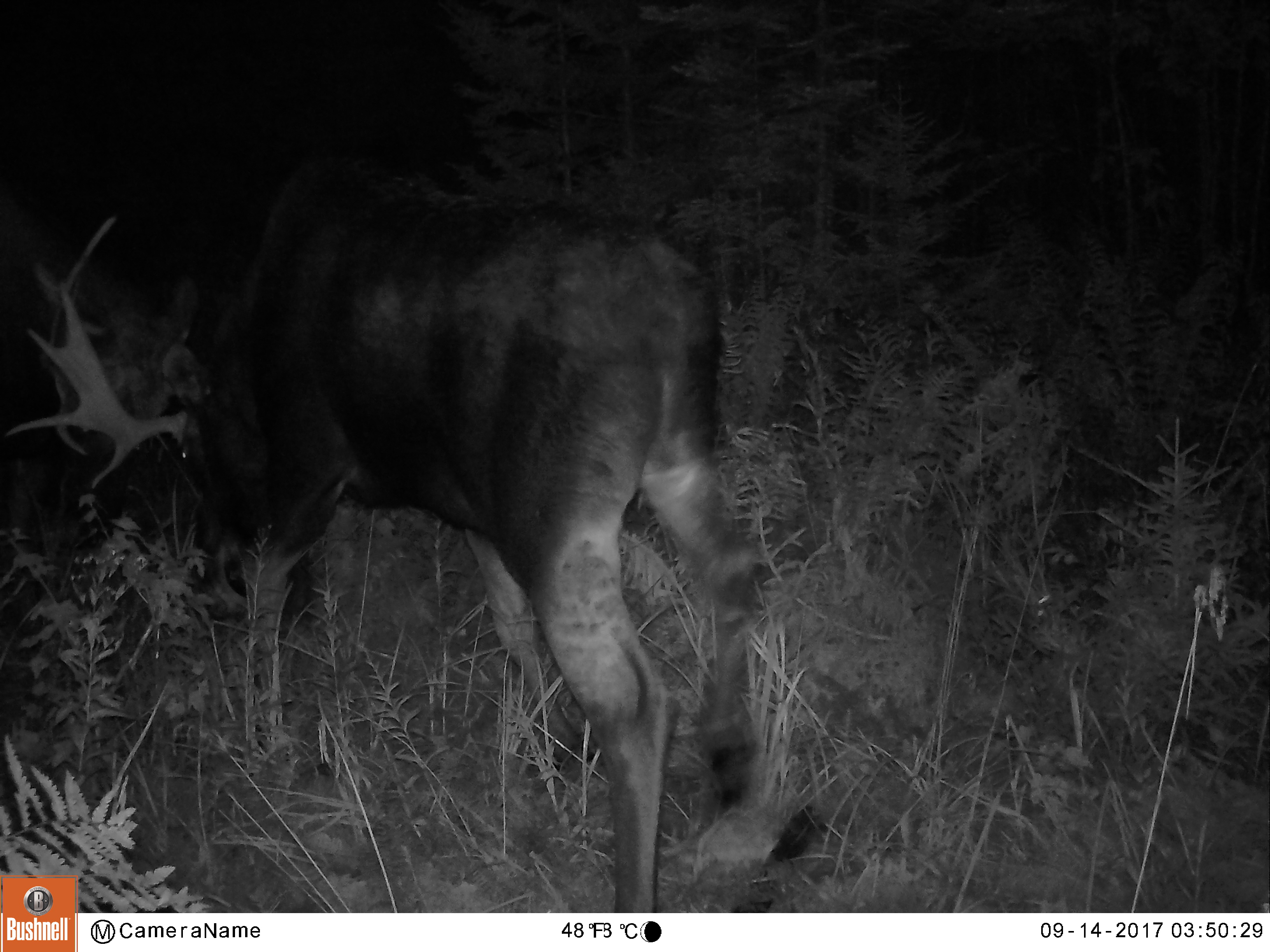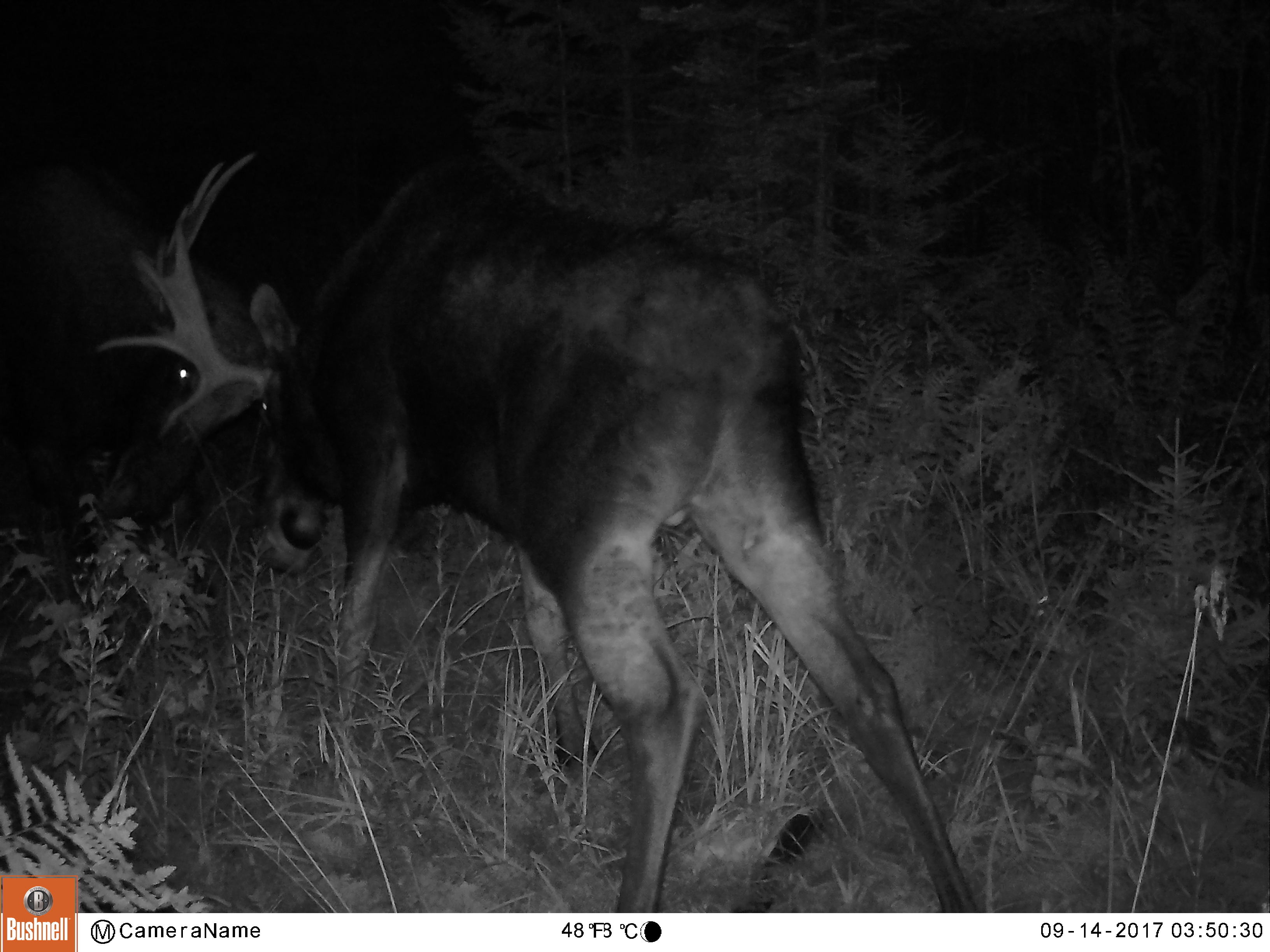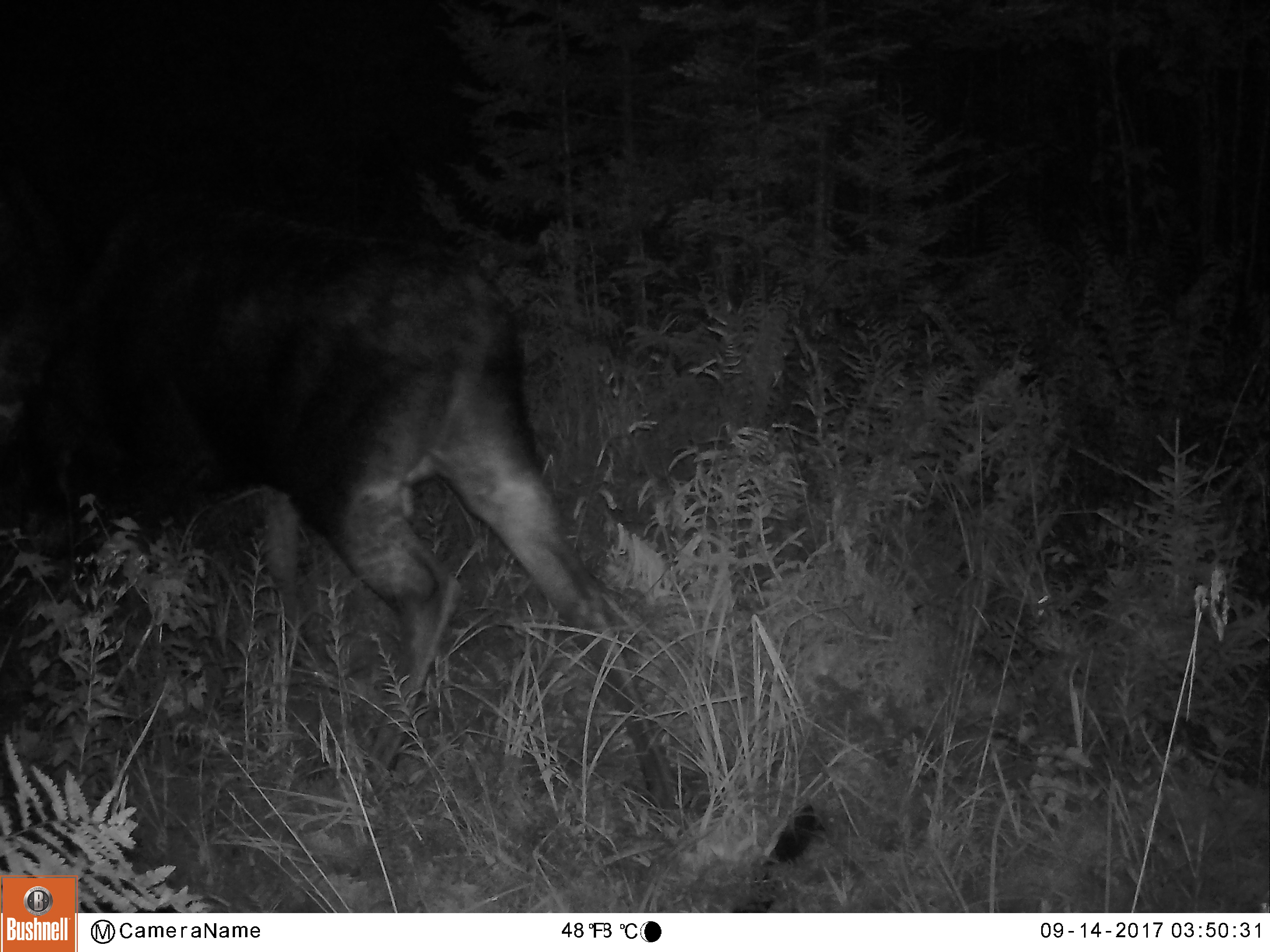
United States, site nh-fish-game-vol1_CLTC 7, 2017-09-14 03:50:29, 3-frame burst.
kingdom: Animalia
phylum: Chordata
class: Mammalia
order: Artiodactyla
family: Cervidae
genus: Alces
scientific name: Alces alces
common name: moose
Moose (Alces alces).